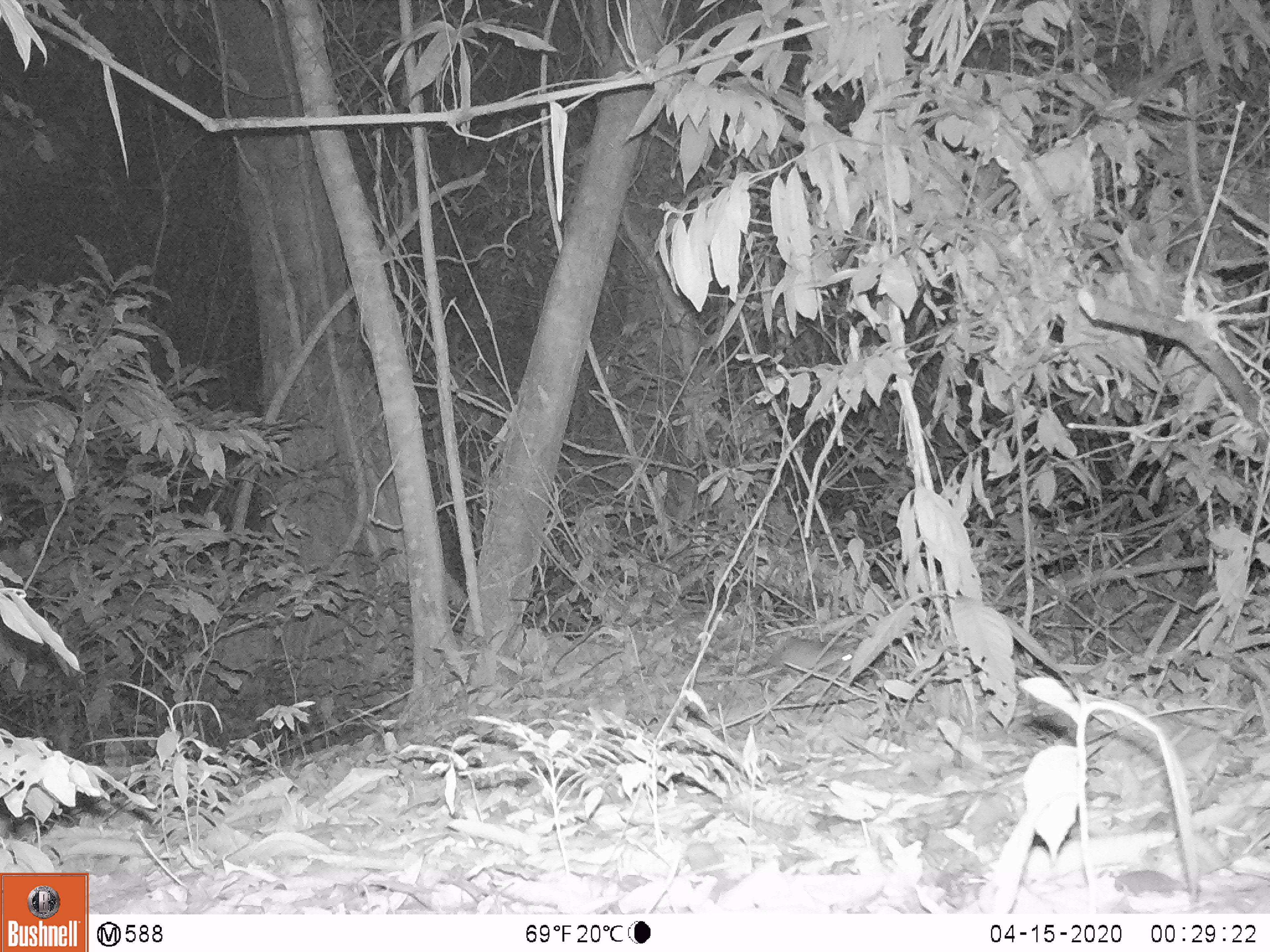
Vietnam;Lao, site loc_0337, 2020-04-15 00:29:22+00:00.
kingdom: Animalia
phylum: Chordata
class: Mammalia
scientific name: Mammalia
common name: mammal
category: unidentified small mammal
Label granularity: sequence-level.